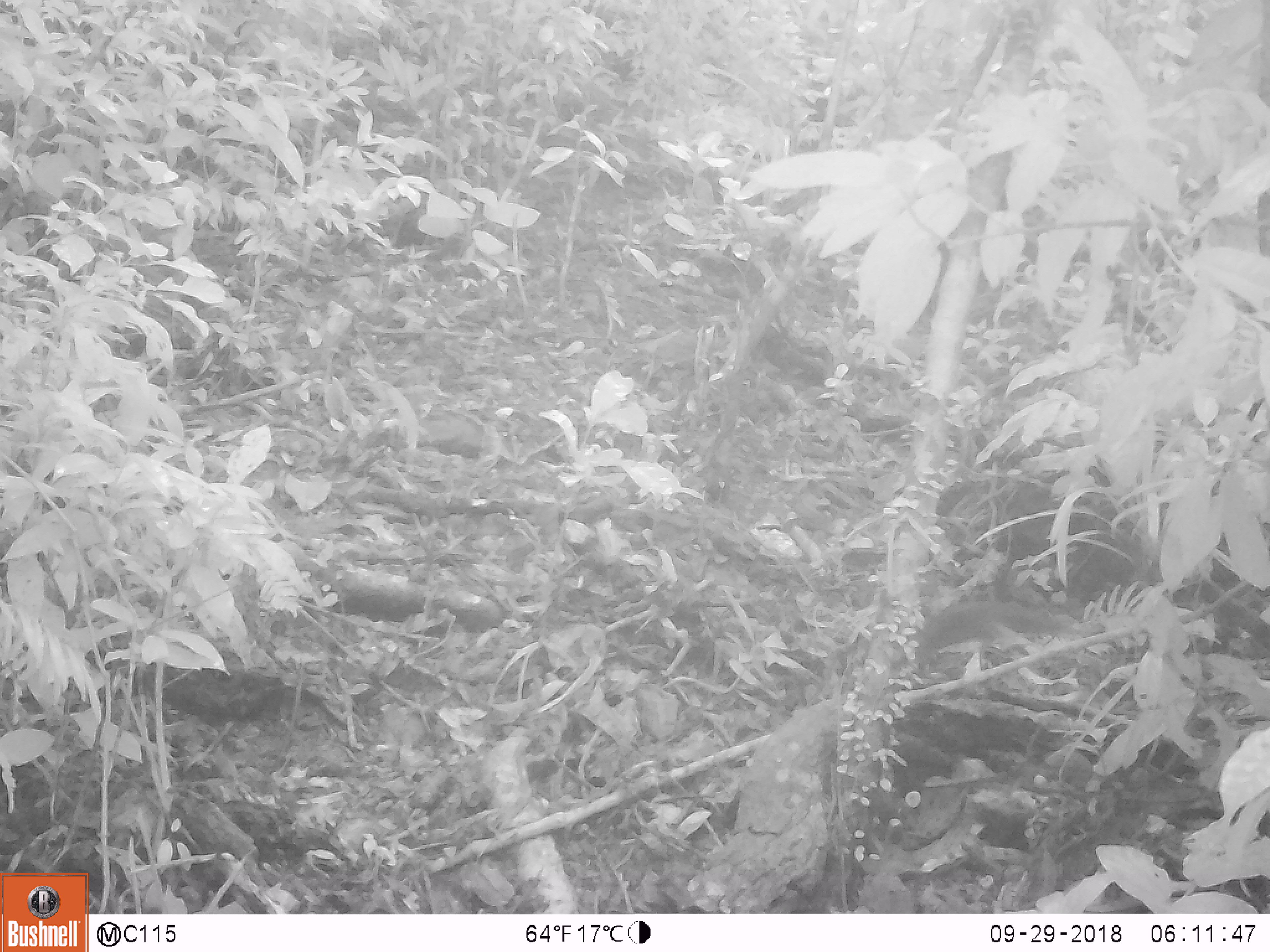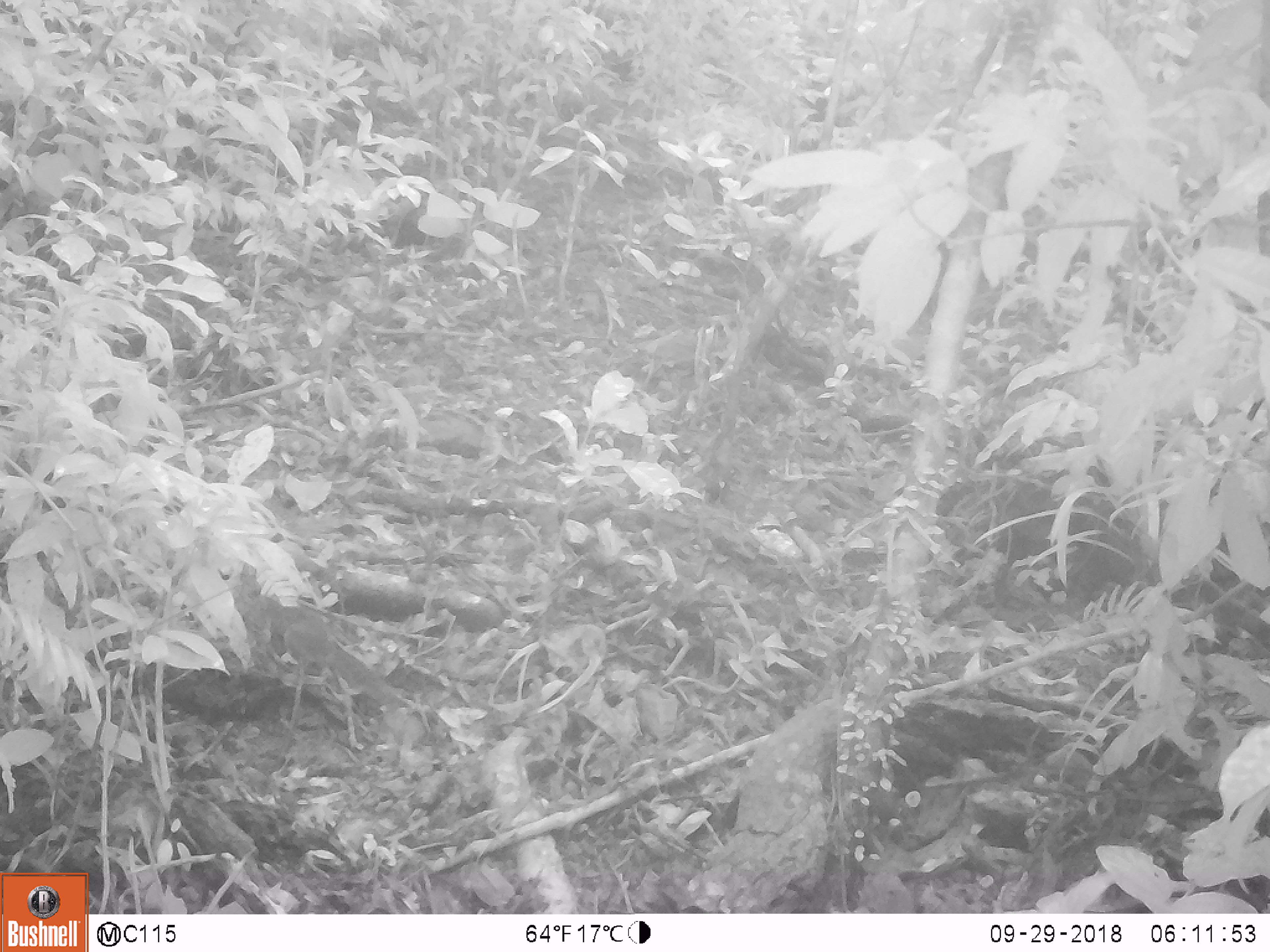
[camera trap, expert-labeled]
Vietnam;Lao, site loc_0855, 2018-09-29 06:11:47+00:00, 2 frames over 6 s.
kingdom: Animalia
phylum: Chordata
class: Mammalia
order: Rodentia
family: Sciuridae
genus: Dremomys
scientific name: Dremomys rufigenis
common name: red-cheeked squirrel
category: red cheeked squirrel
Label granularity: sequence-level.